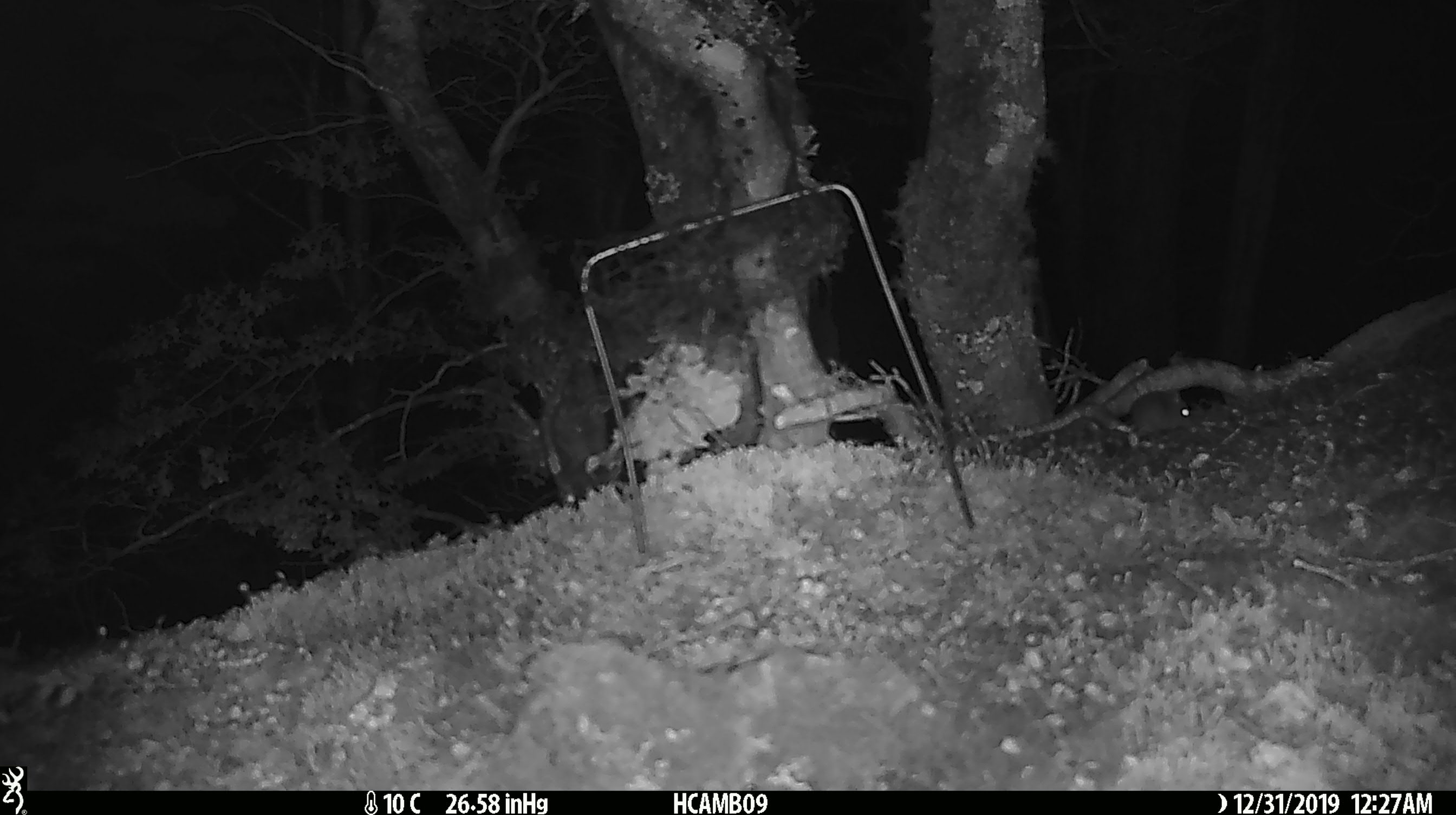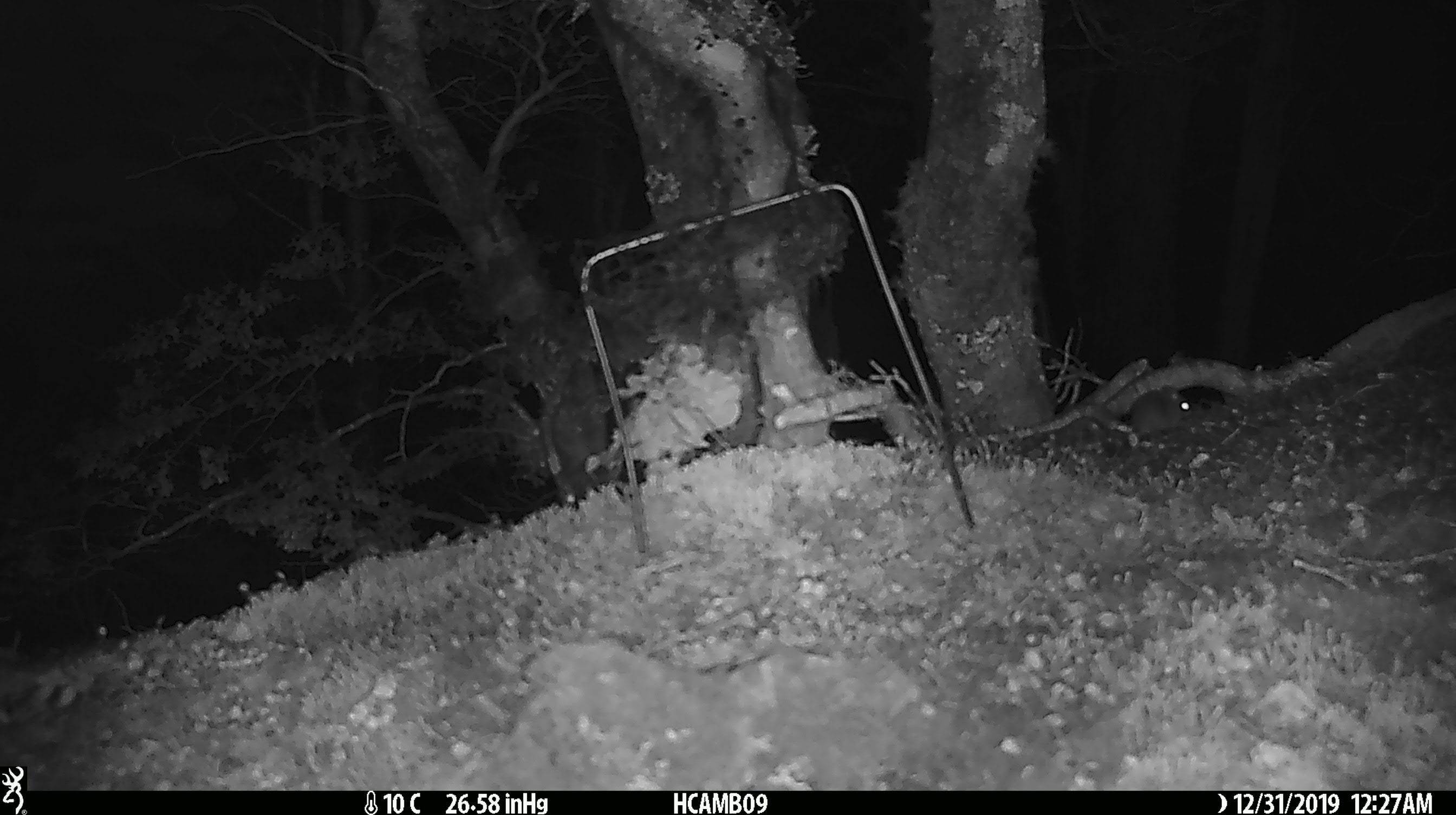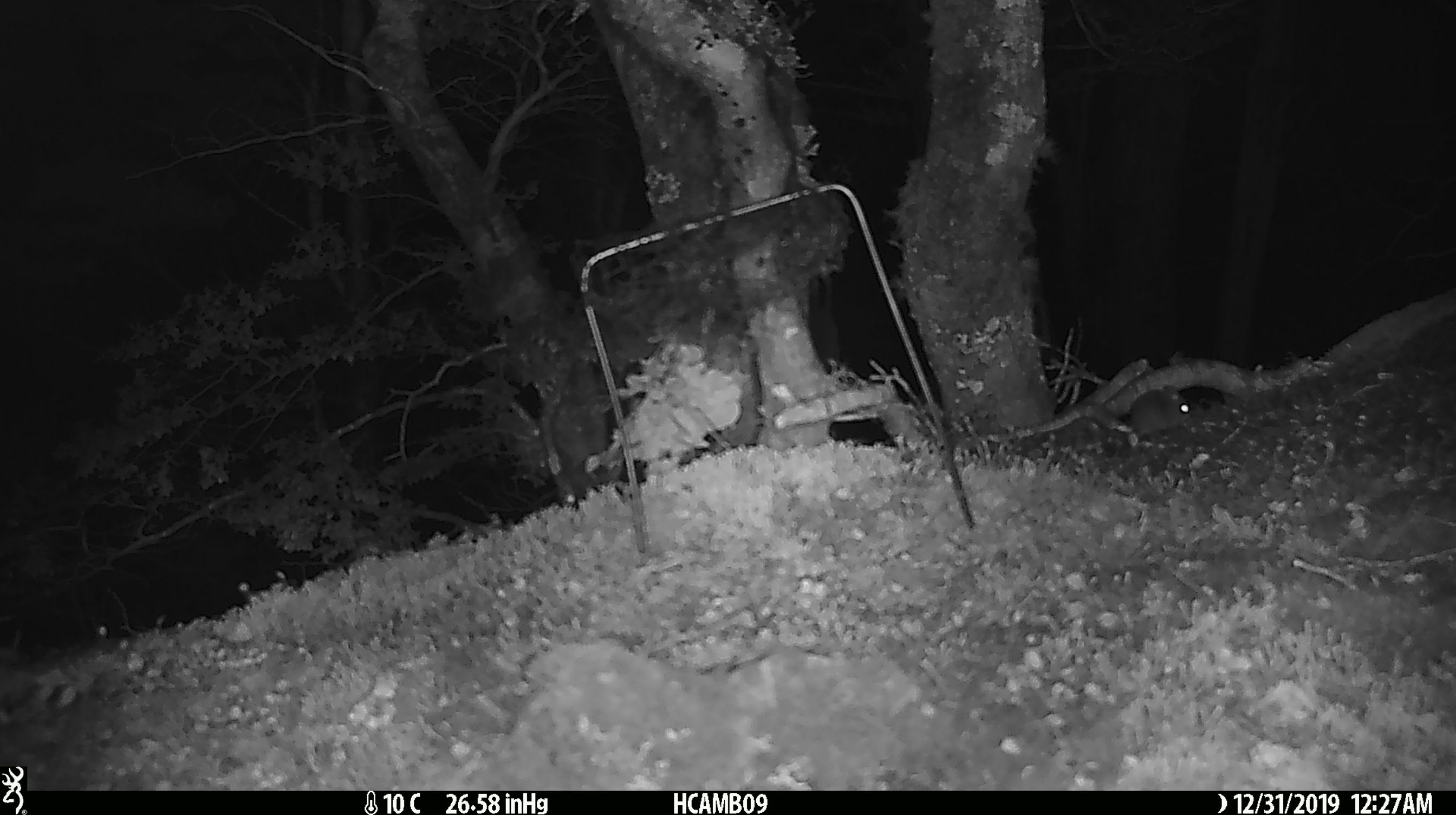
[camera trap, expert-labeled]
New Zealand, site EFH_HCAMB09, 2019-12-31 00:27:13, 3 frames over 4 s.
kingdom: Animalia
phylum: Chordata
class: Mammalia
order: Rodentia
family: Muridae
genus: Mus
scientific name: Mus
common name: mouse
Mouse (Mus).